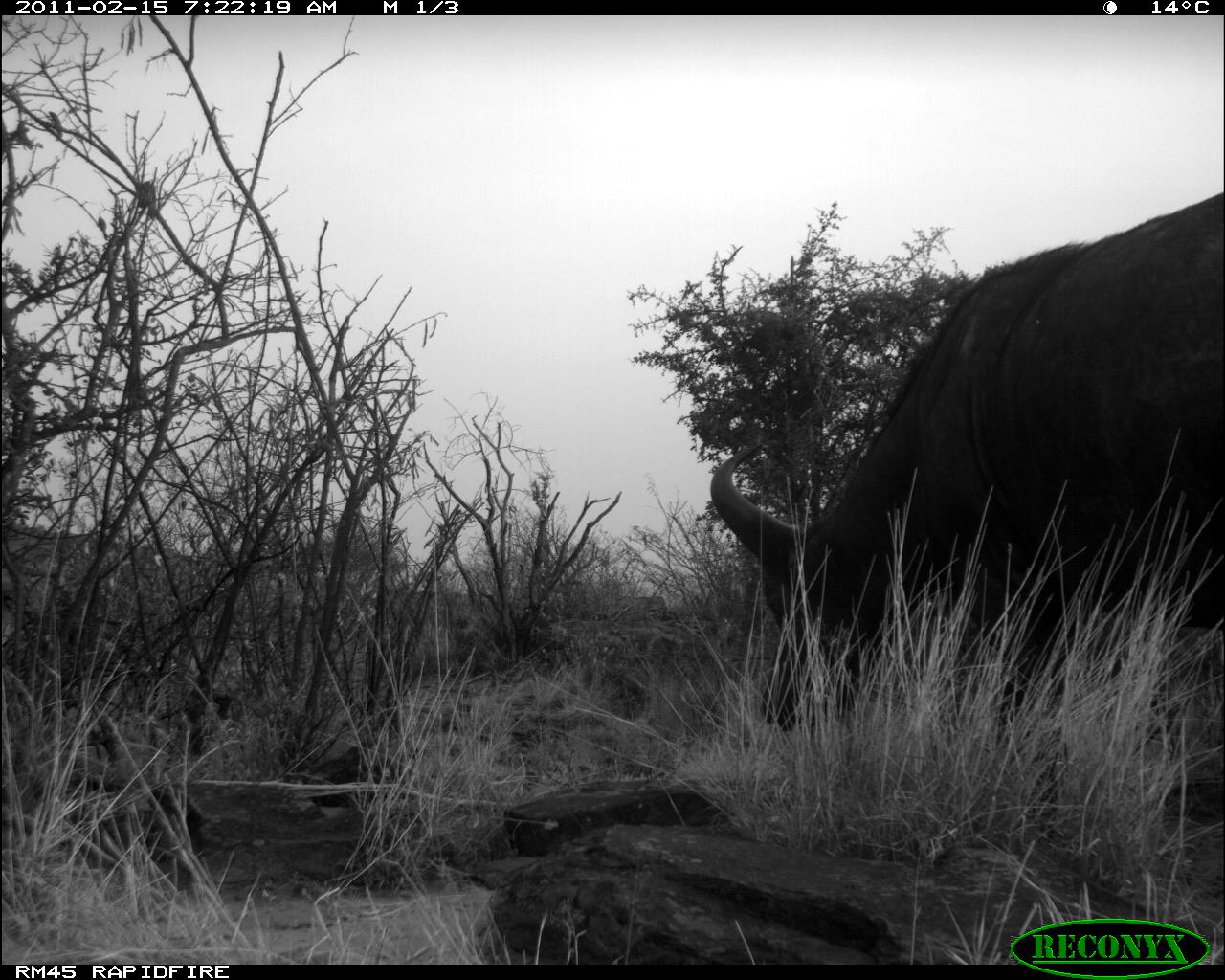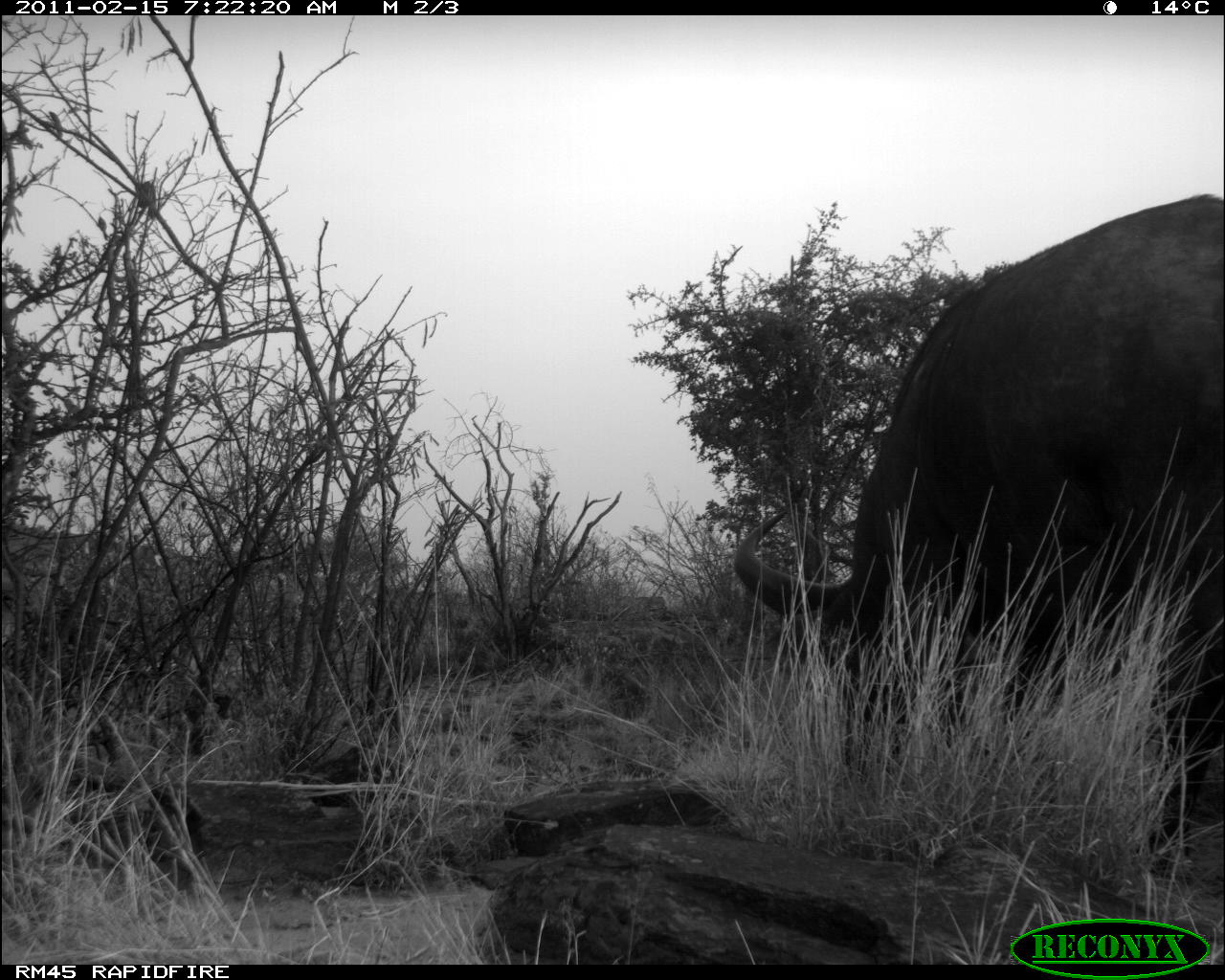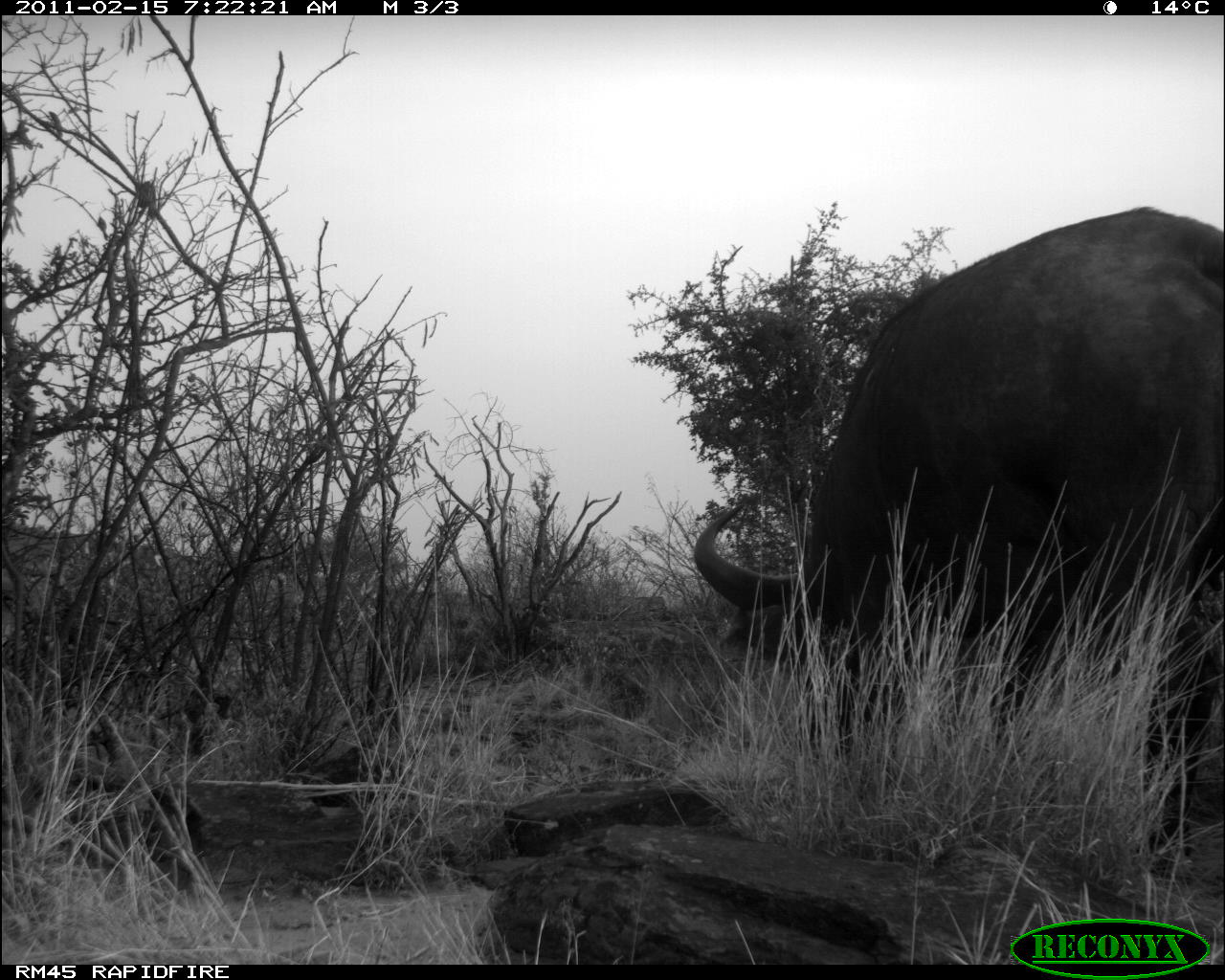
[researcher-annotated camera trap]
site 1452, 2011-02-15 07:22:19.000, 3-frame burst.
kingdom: Animalia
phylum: Chordata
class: Mammalia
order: Artiodactyla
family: Bovidae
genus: Syncerus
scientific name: Syncerus caffer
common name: african buffalo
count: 1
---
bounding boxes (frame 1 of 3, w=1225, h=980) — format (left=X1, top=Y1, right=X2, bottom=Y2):
syncerus caffer: (left=704, top=179, right=1225, bottom=837)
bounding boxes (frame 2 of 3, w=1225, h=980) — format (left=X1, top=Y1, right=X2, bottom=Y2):
syncerus caffer: (left=729, top=187, right=1224, bottom=868)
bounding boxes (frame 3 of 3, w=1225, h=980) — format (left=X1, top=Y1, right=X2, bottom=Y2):
syncerus caffer: (left=687, top=201, right=1225, bottom=880)